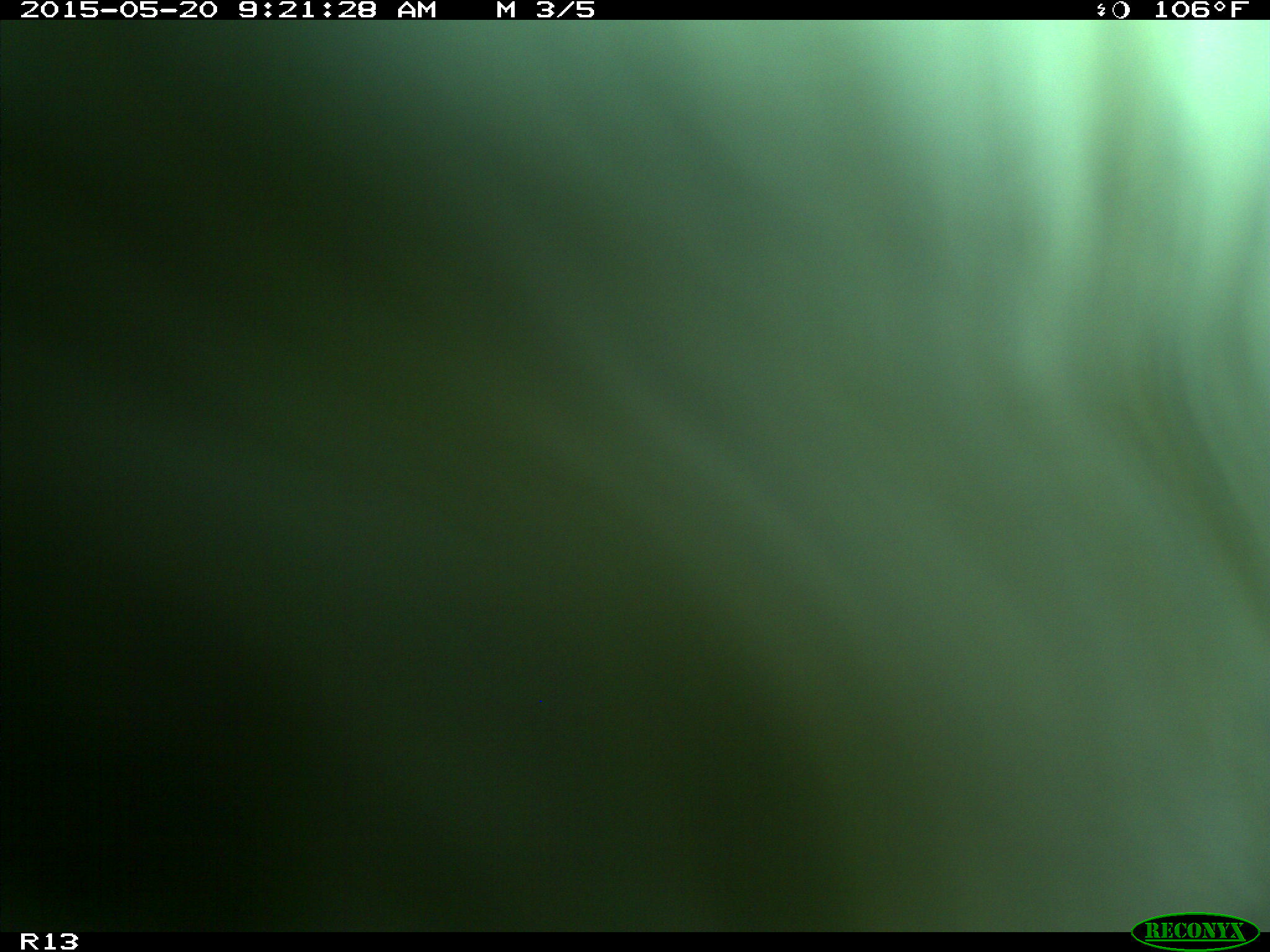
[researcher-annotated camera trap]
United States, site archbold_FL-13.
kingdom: Animalia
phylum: Chordata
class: Mammalia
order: Artiodactyla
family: Bovidae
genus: Bos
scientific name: Bos taurus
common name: domestic cow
Bos taurus (domestic cow).